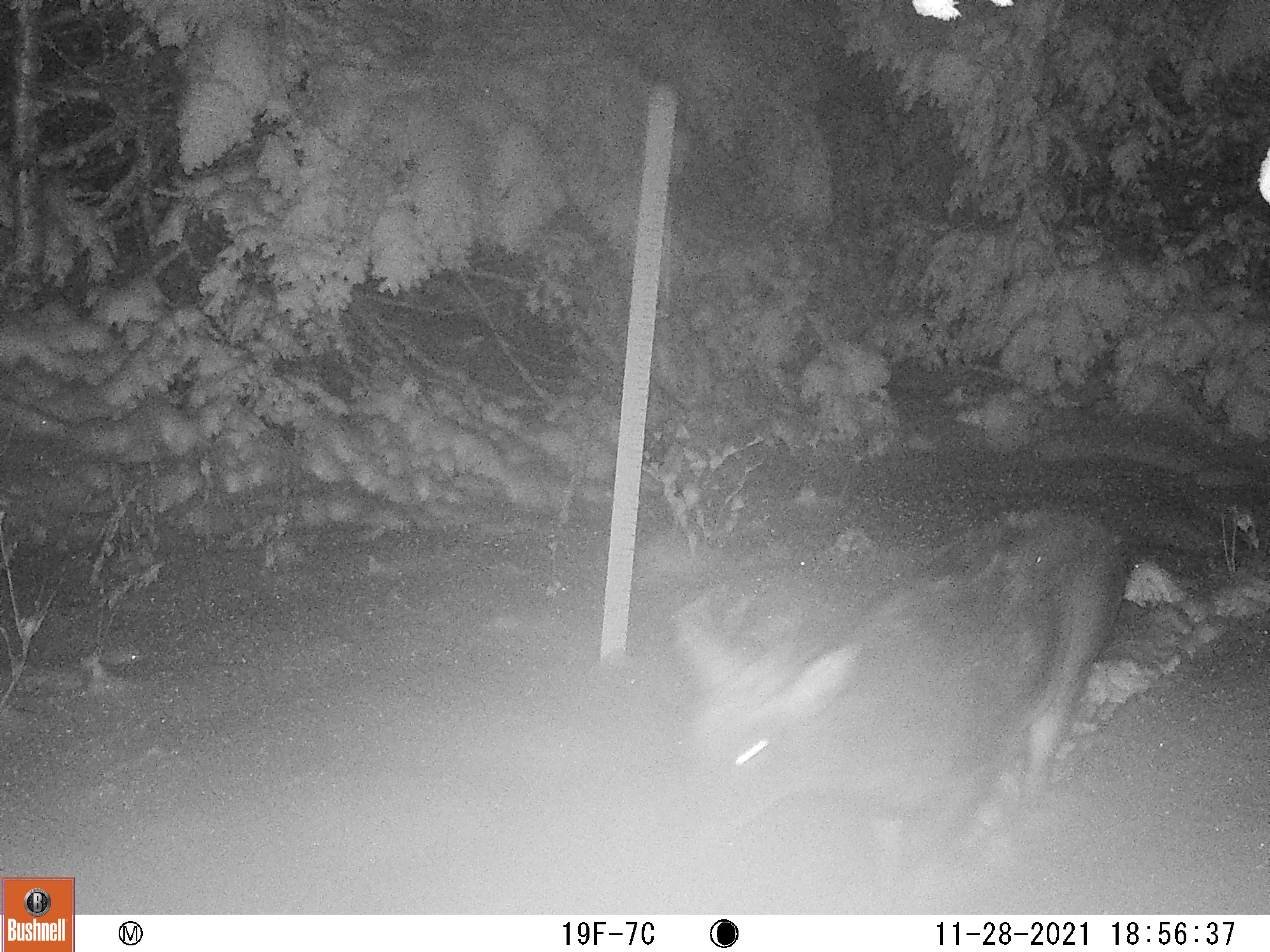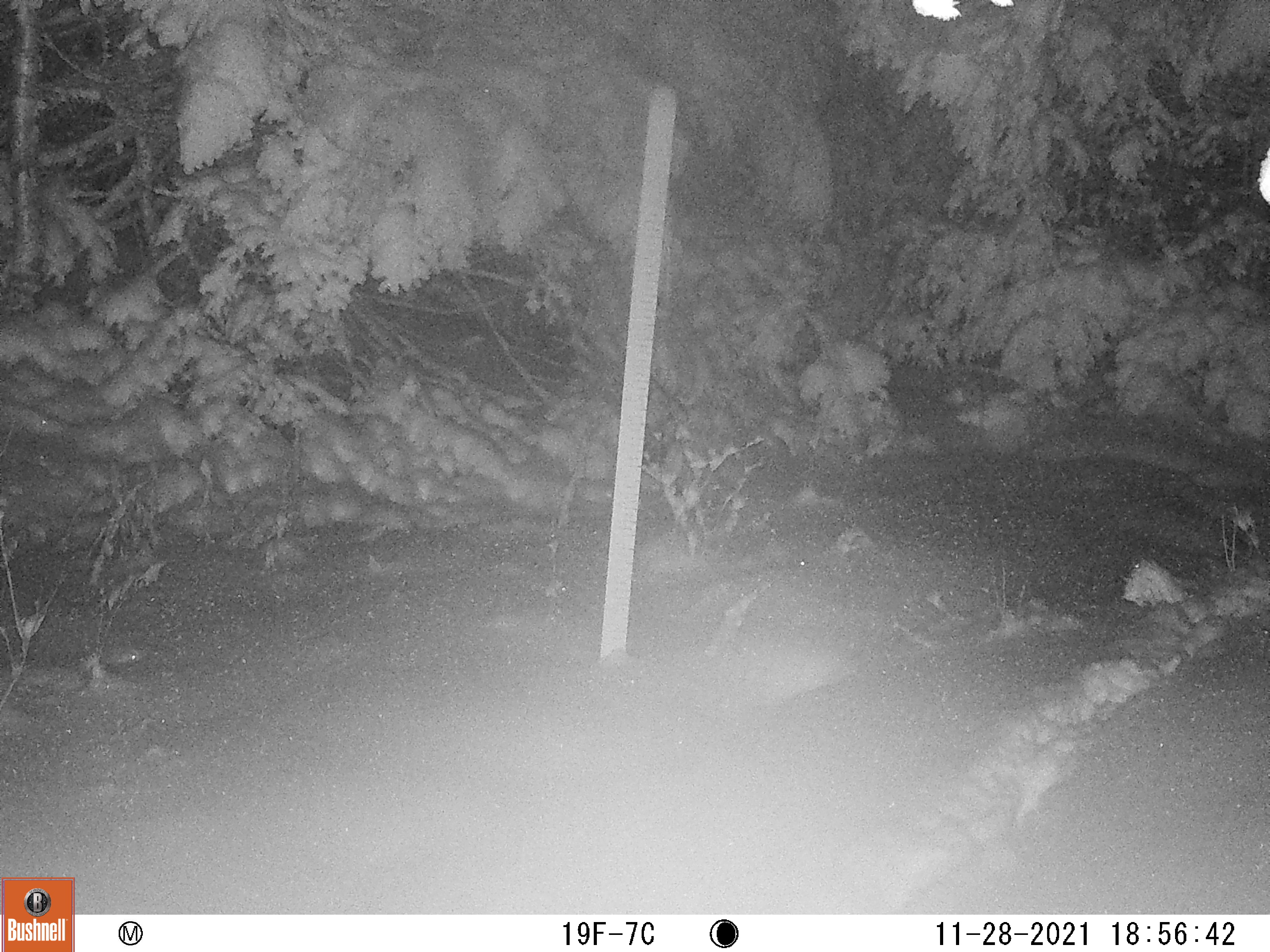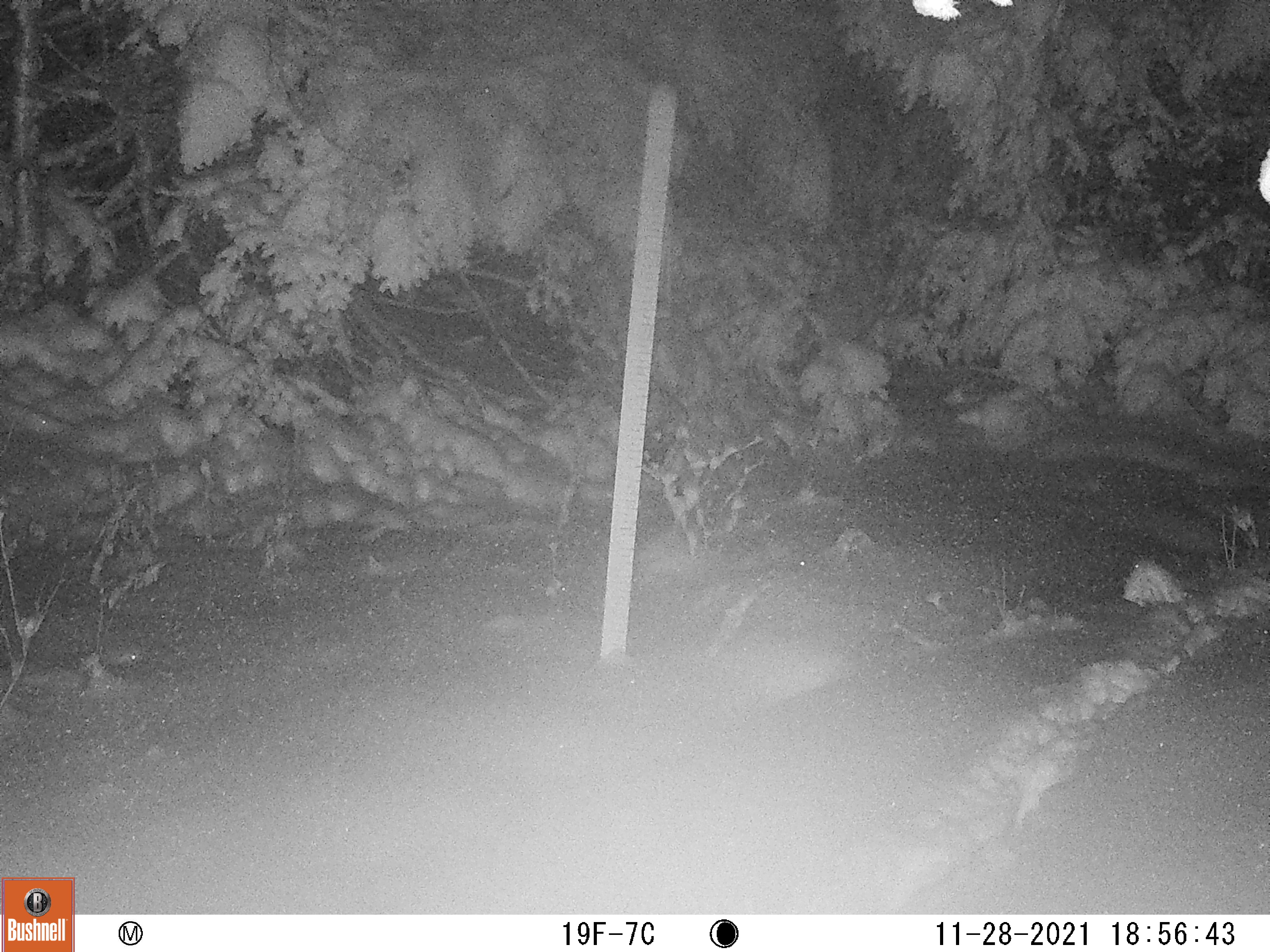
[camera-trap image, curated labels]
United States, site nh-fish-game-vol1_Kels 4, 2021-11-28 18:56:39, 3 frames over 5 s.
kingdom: Animalia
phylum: Chordata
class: Mammalia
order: Artiodactyla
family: Cervidae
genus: Odocoileus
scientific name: Odocoileus virginianus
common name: white-tailed deer